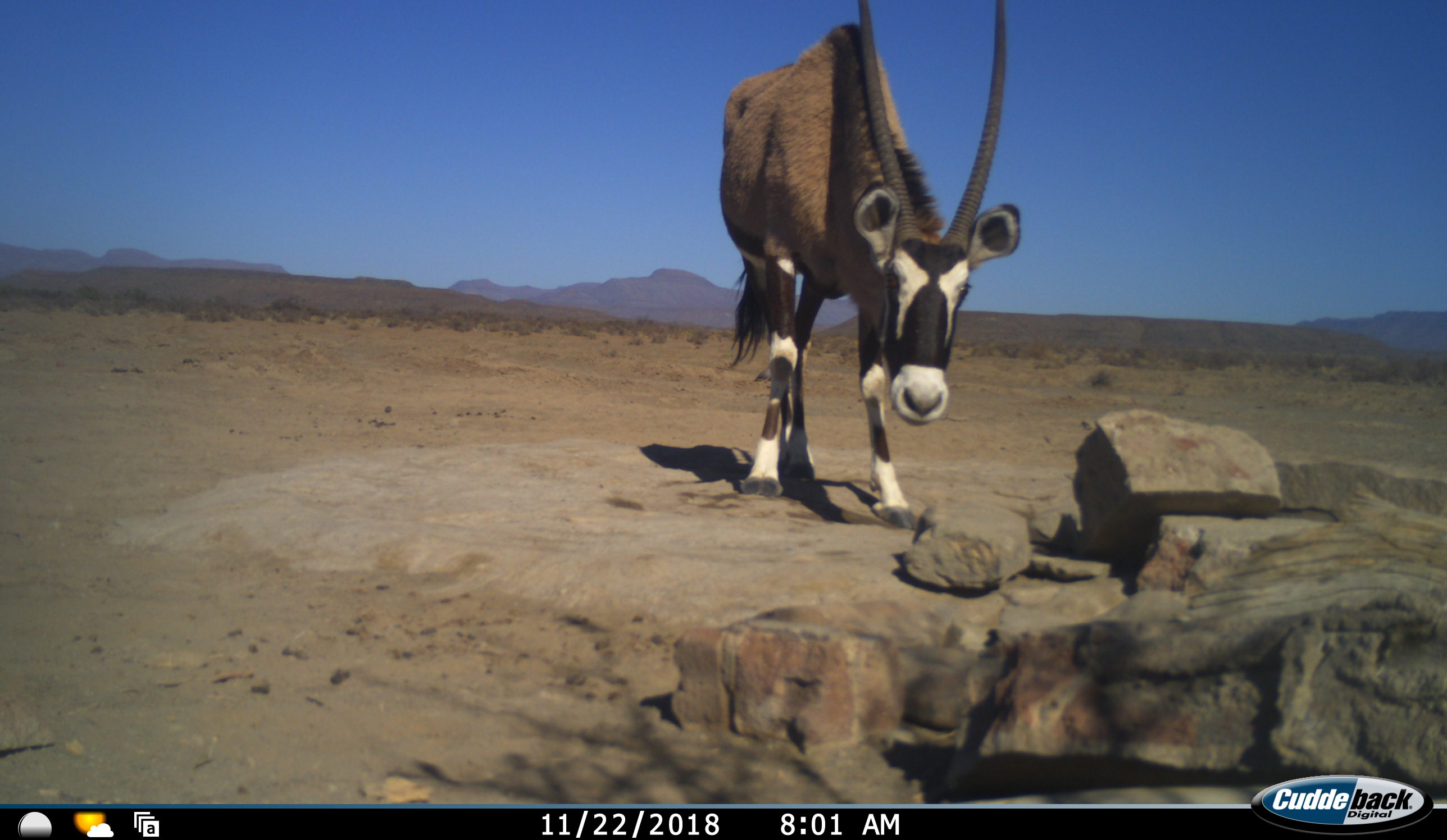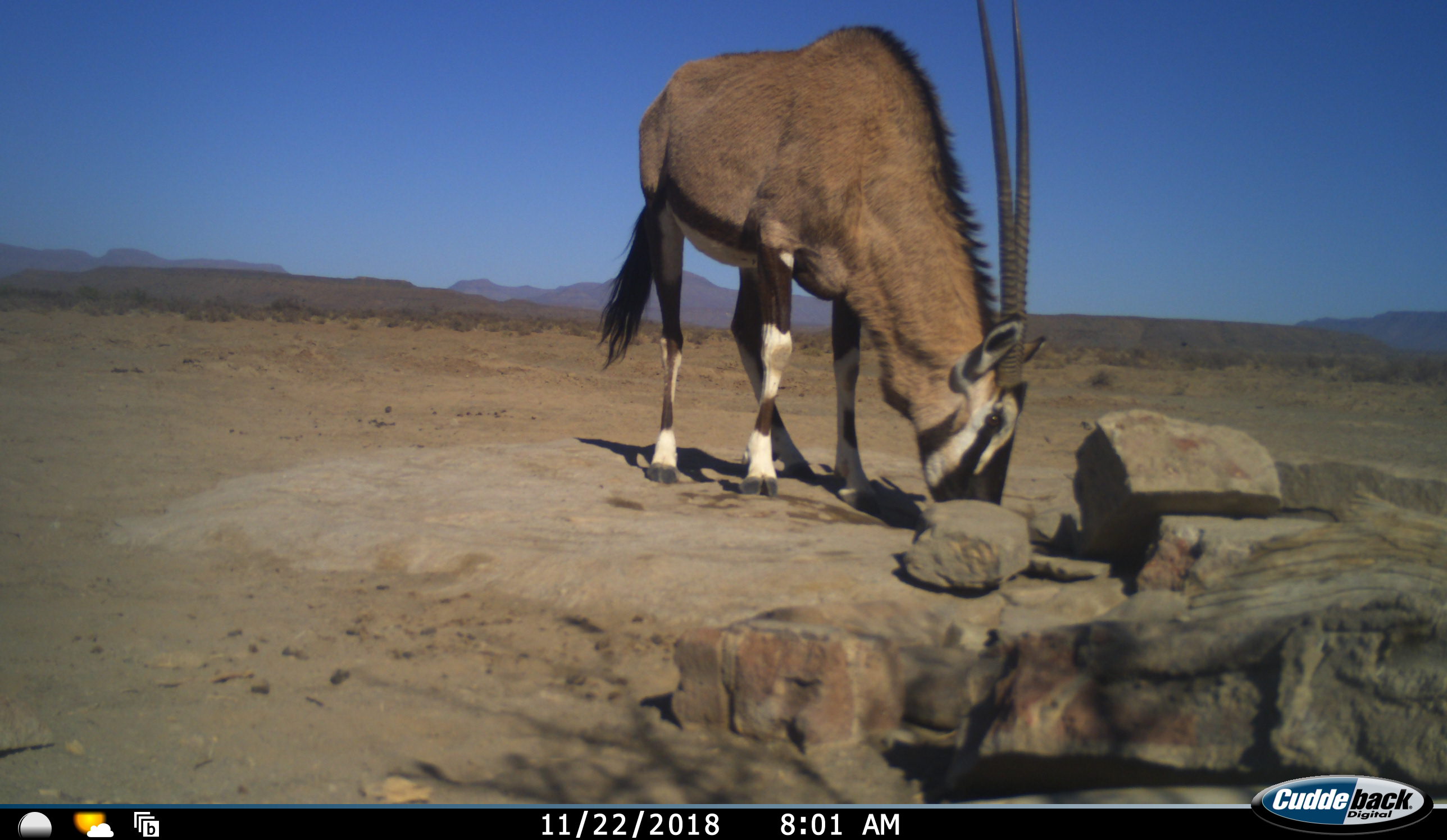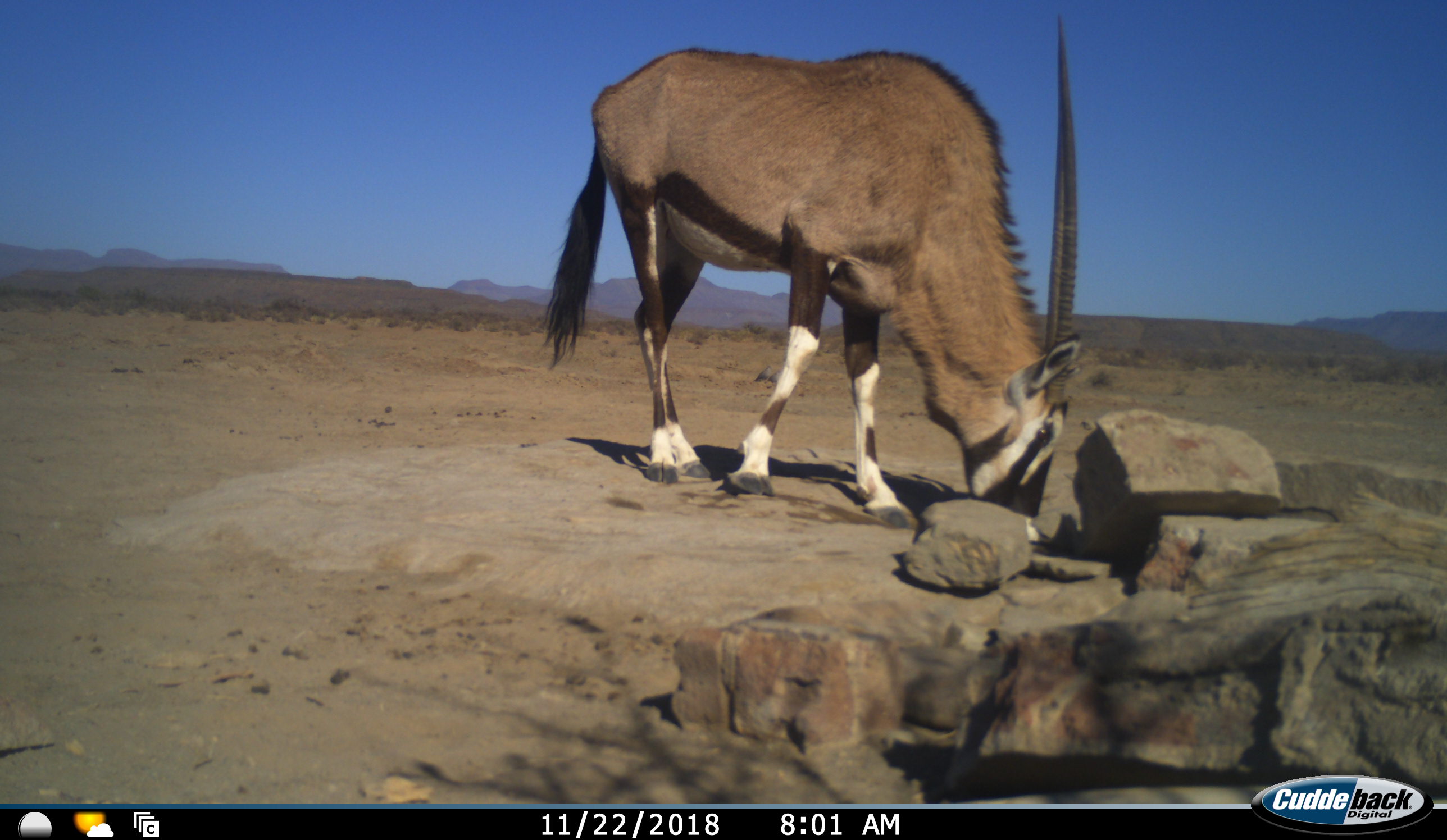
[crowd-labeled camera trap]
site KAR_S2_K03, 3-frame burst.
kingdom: Animalia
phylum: Chordata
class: Mammalia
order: Artiodactyla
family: Bovidae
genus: Oryx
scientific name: Oryx gazella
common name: gemsbok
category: oryx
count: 1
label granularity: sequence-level